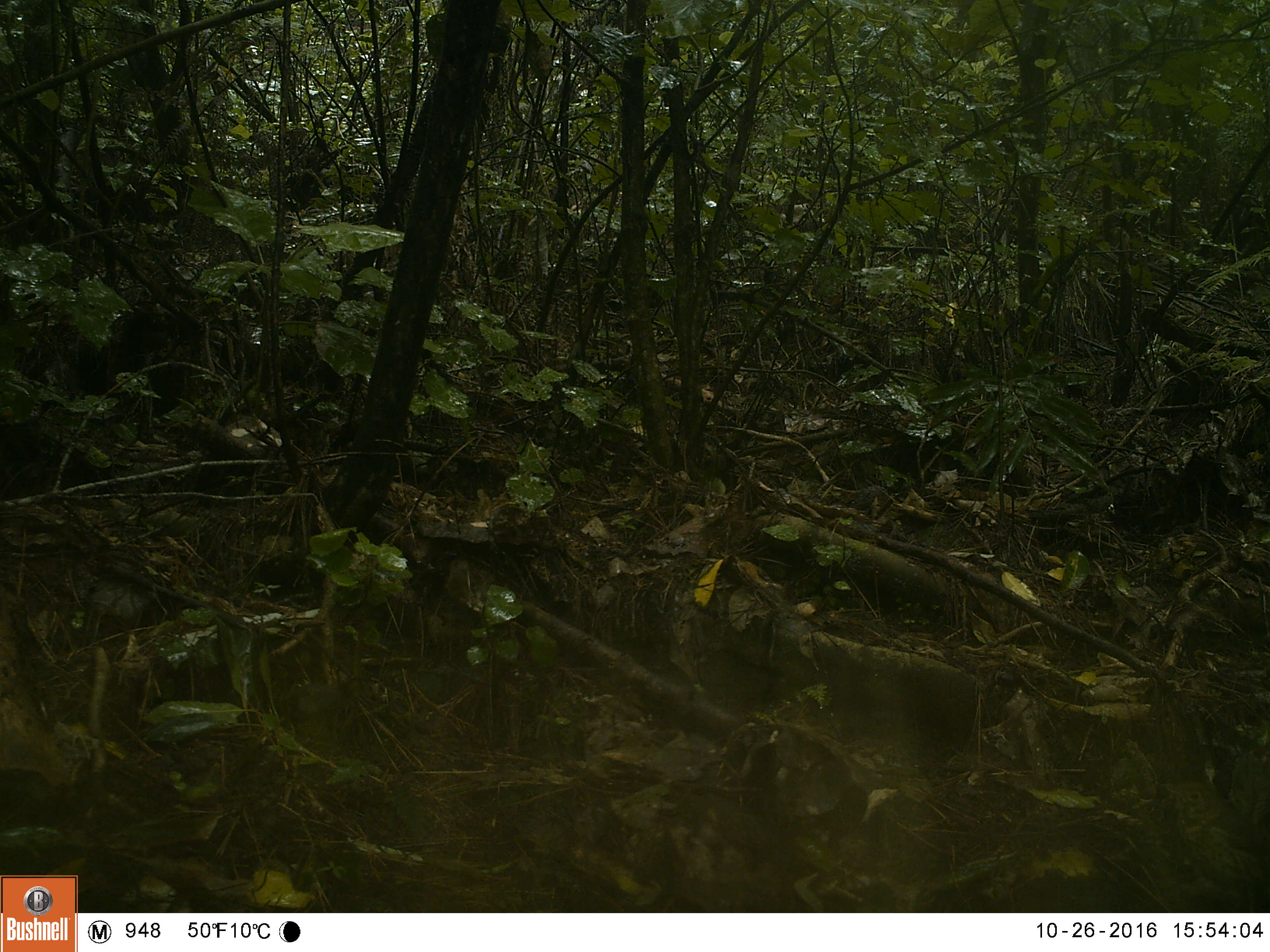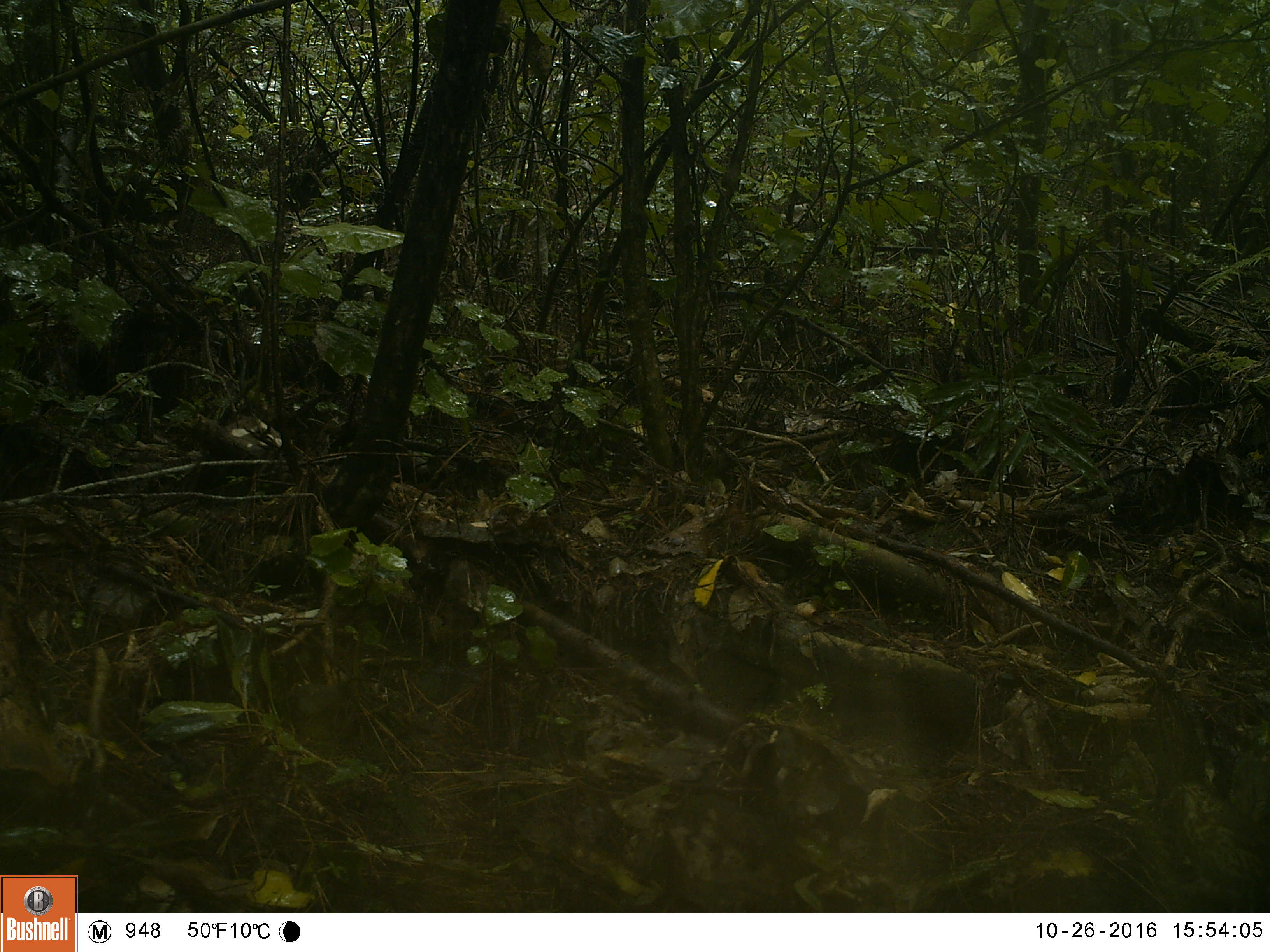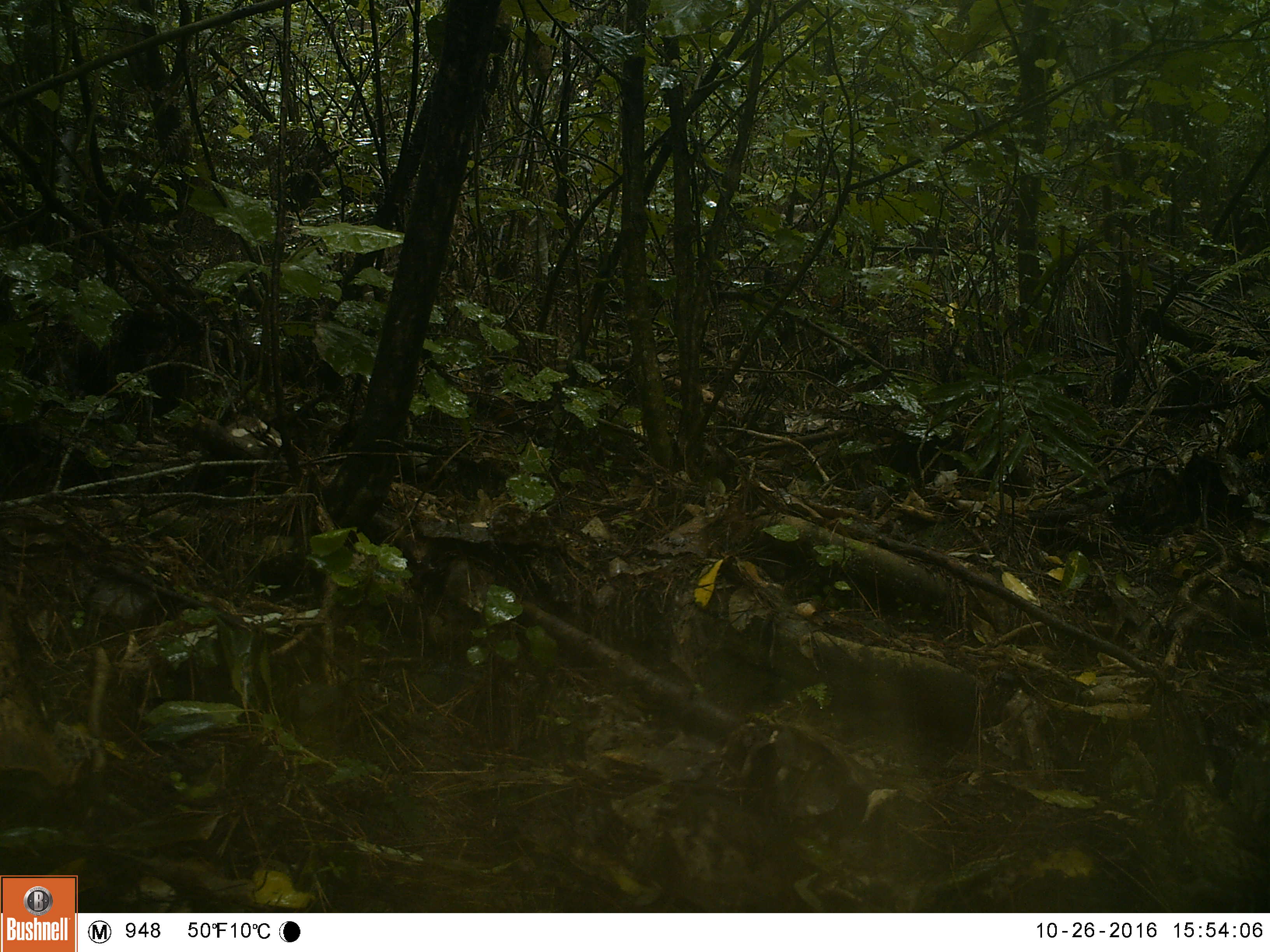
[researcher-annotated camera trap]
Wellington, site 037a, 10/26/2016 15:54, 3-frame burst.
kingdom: Animalia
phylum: Chordata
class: Aves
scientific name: Aves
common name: bird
Bird (Aves).